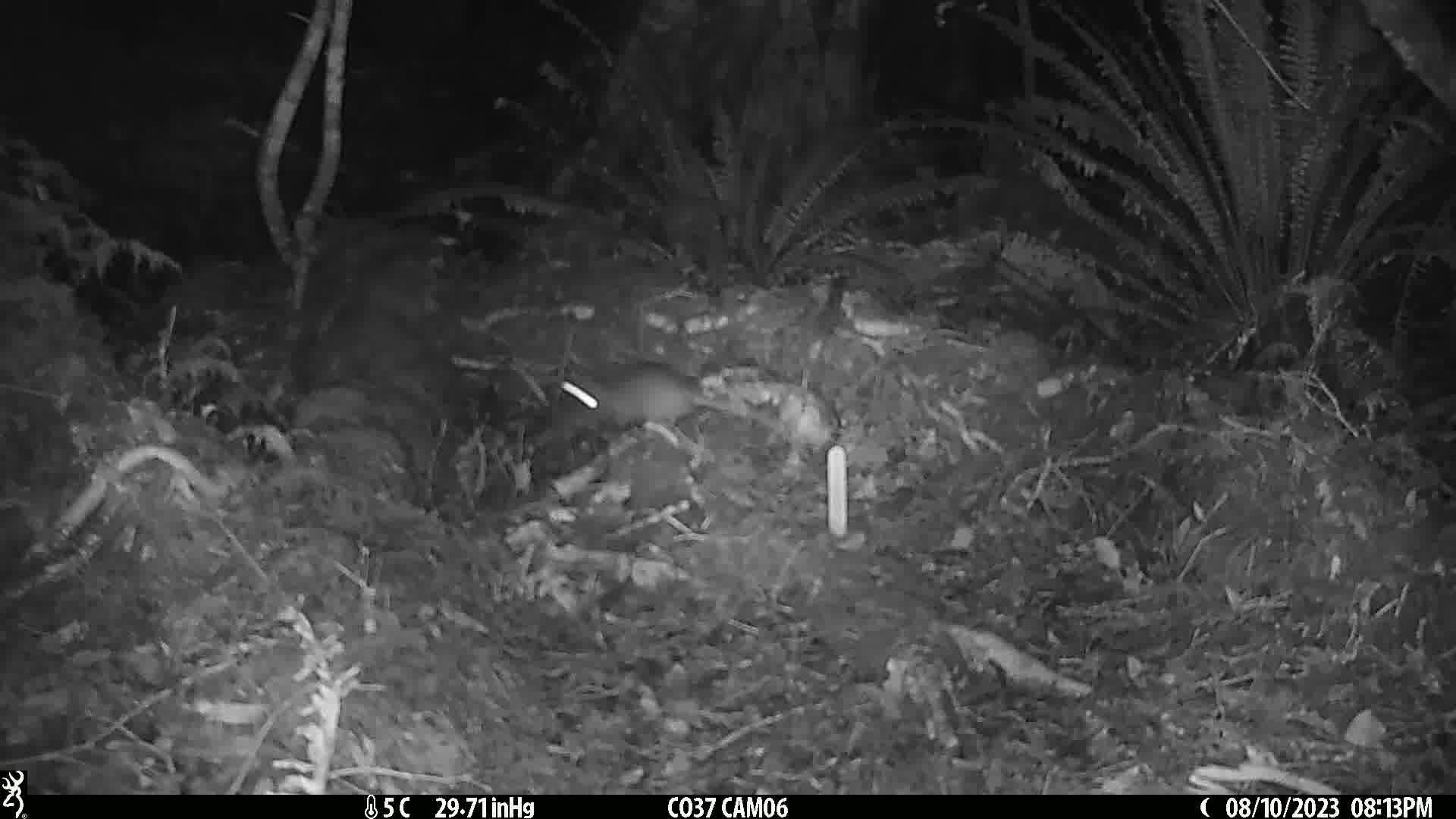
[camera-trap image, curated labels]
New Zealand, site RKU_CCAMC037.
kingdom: Animalia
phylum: Chordata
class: Mammalia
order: Rodentia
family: Muridae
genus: Rattus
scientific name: Rattus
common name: rat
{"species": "rat (Rattus)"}